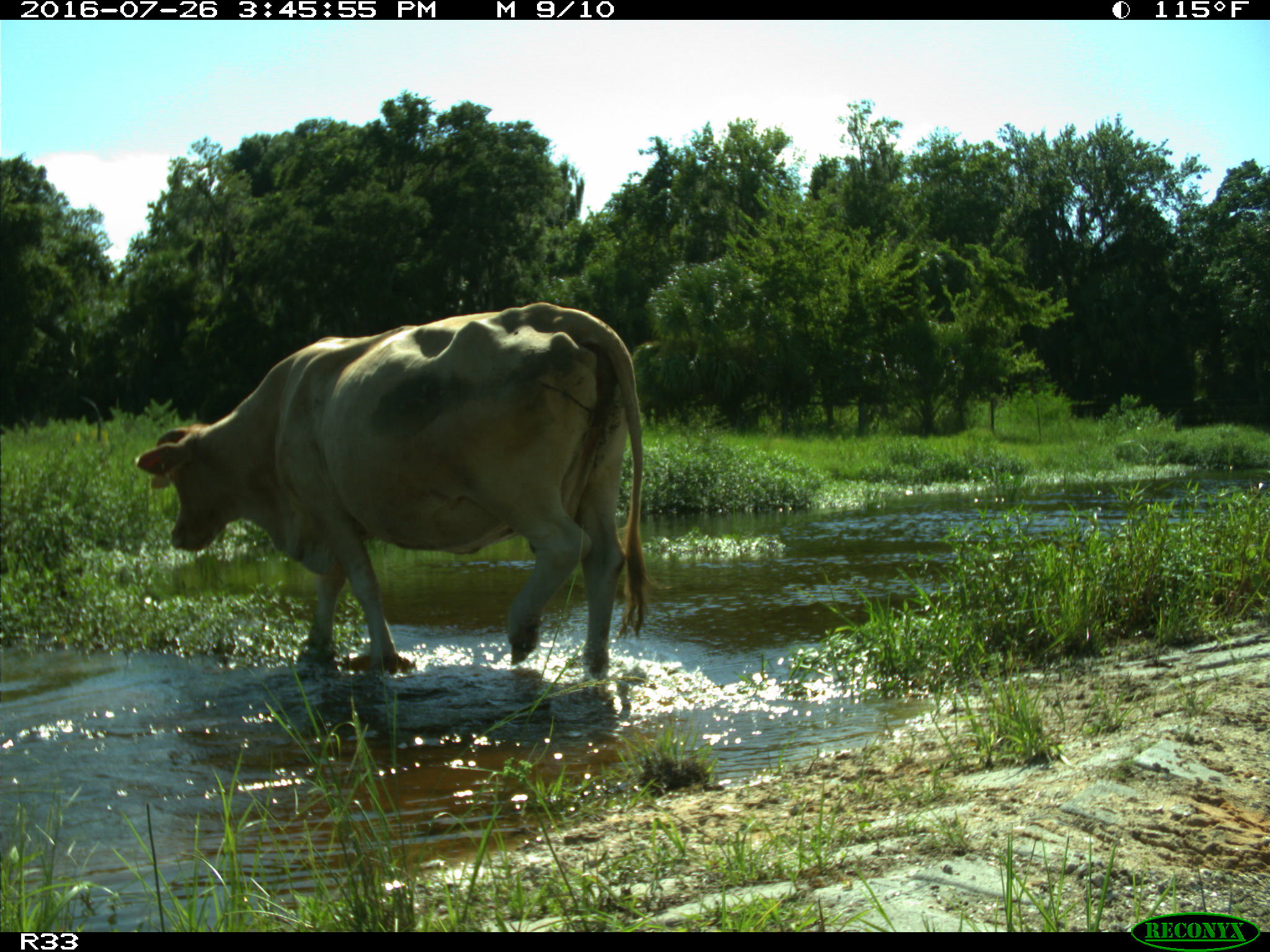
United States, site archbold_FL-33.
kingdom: Animalia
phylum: Chordata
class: Mammalia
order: Artiodactyla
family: Bovidae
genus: Bos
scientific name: Bos taurus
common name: domestic cow